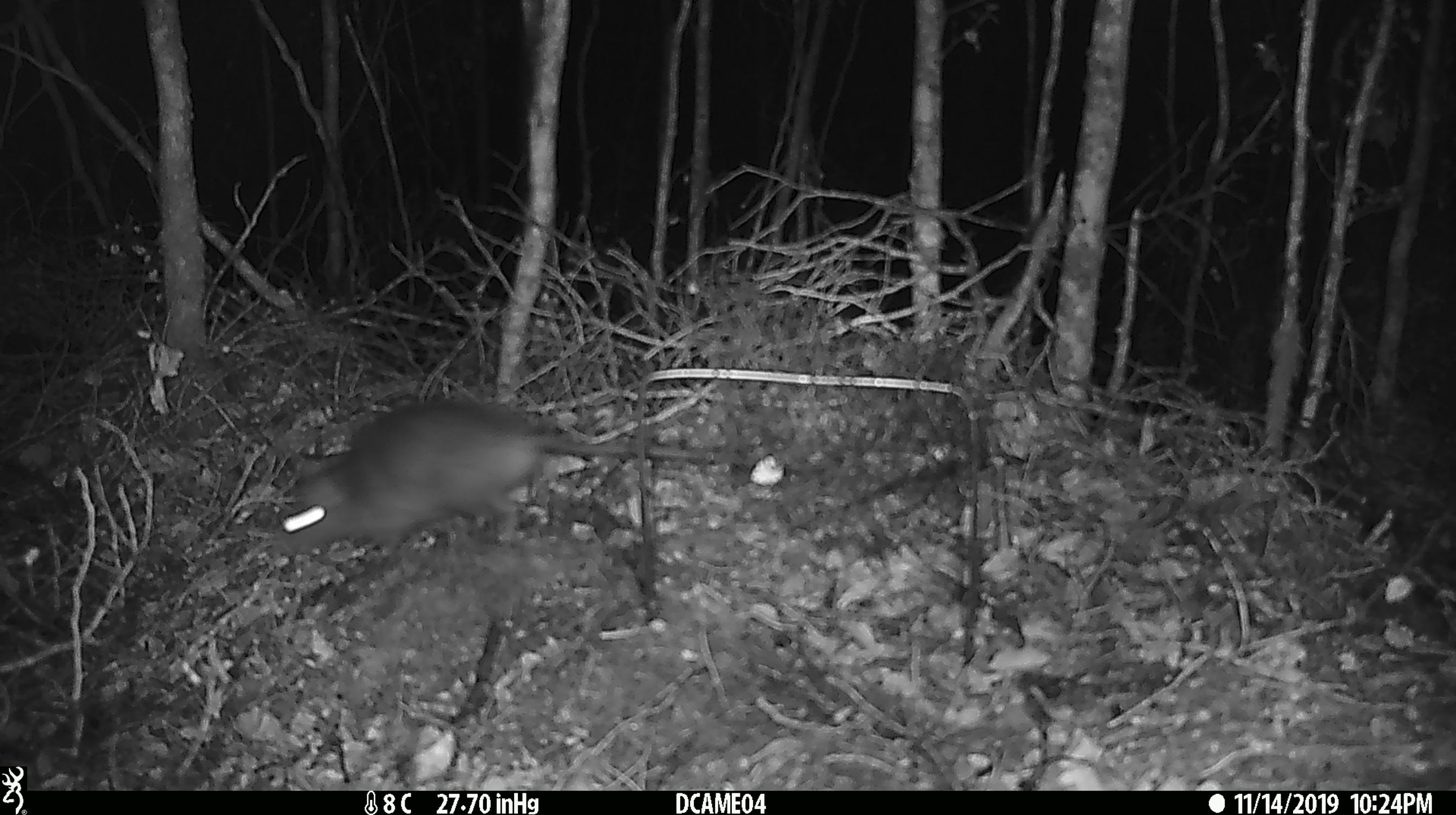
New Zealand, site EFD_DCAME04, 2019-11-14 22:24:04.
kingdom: Animalia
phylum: Chordata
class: Mammalia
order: Rodentia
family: Muridae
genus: Rattus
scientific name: Rattus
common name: rat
Rat (Rattus).